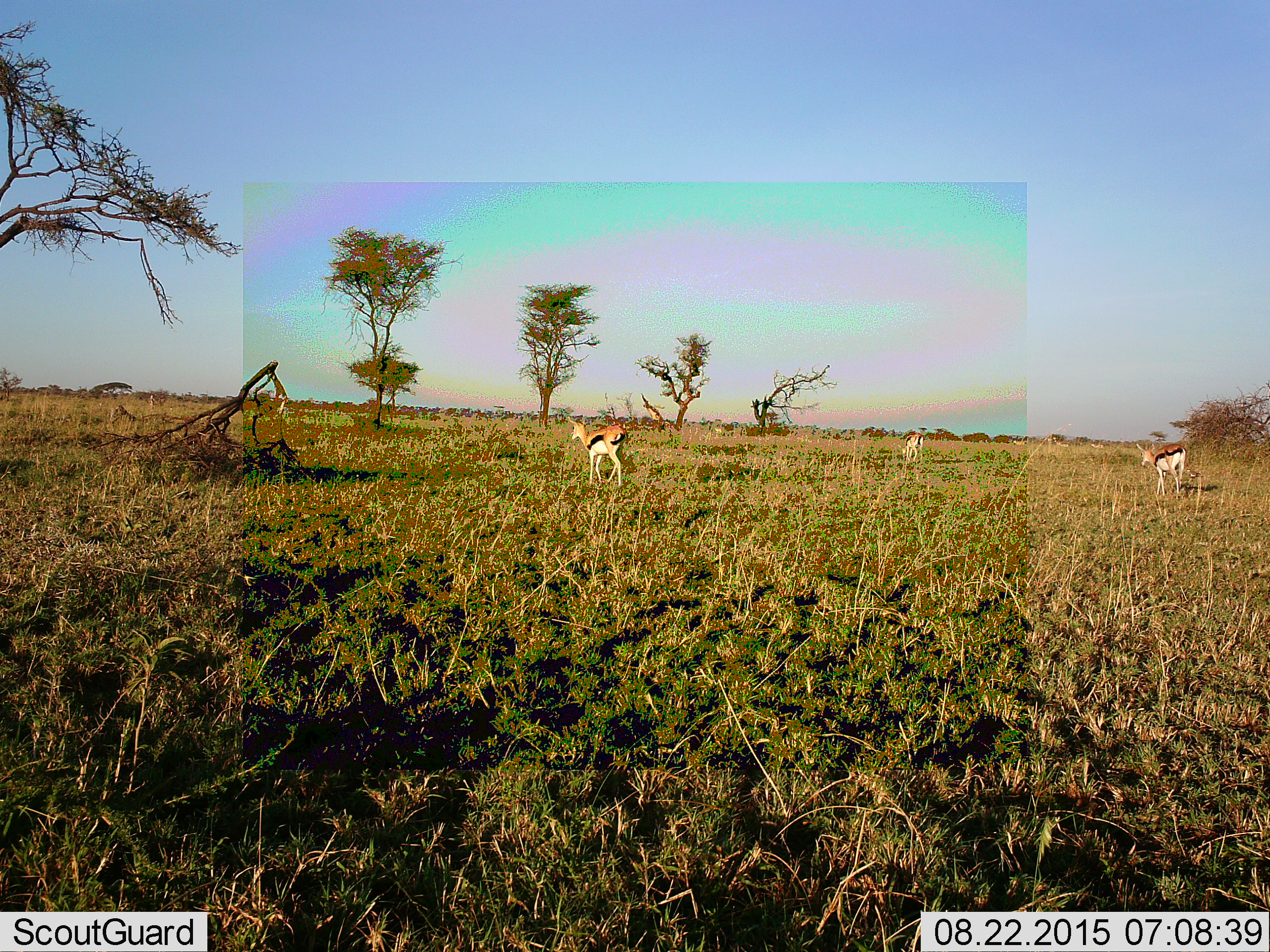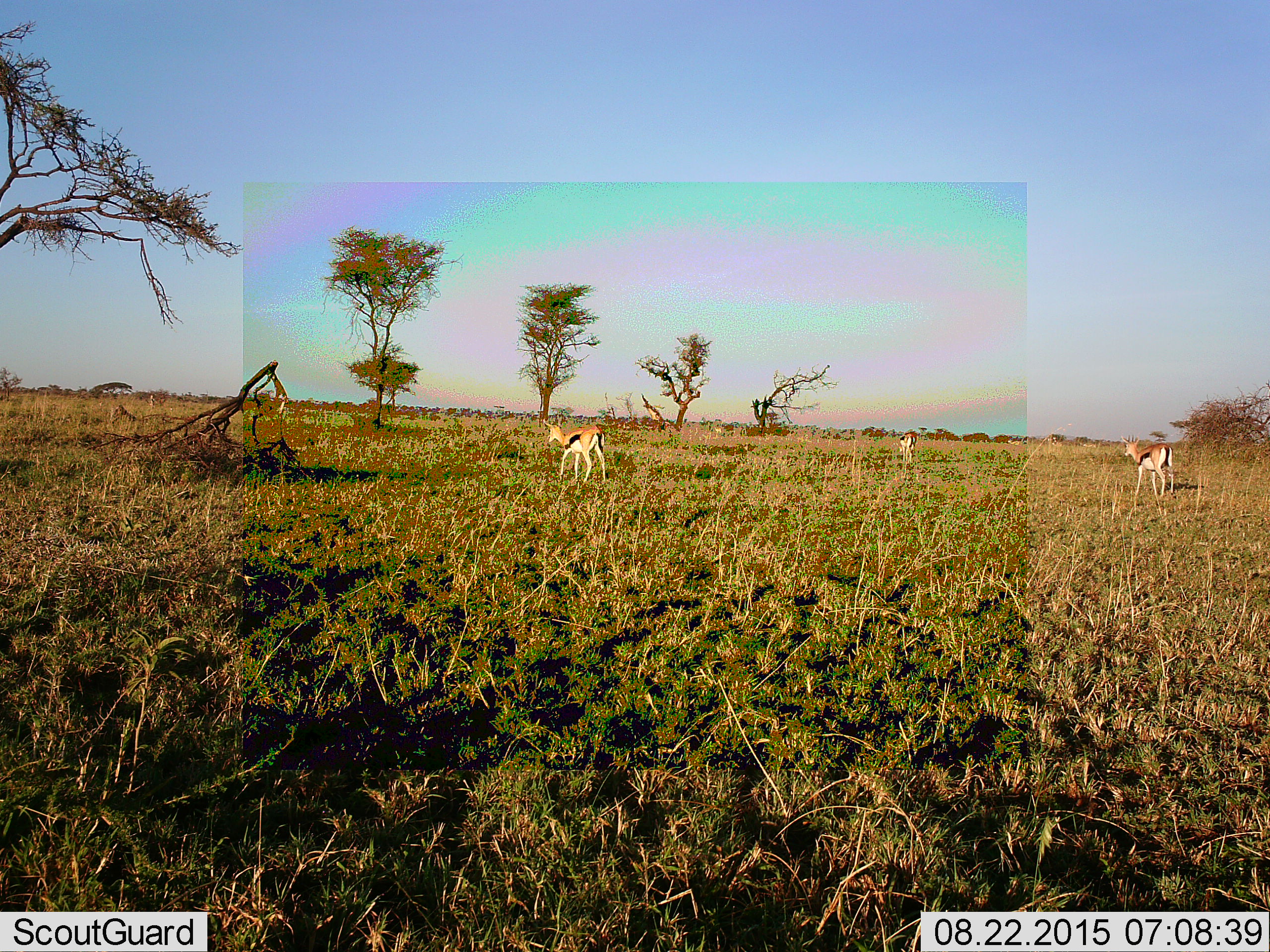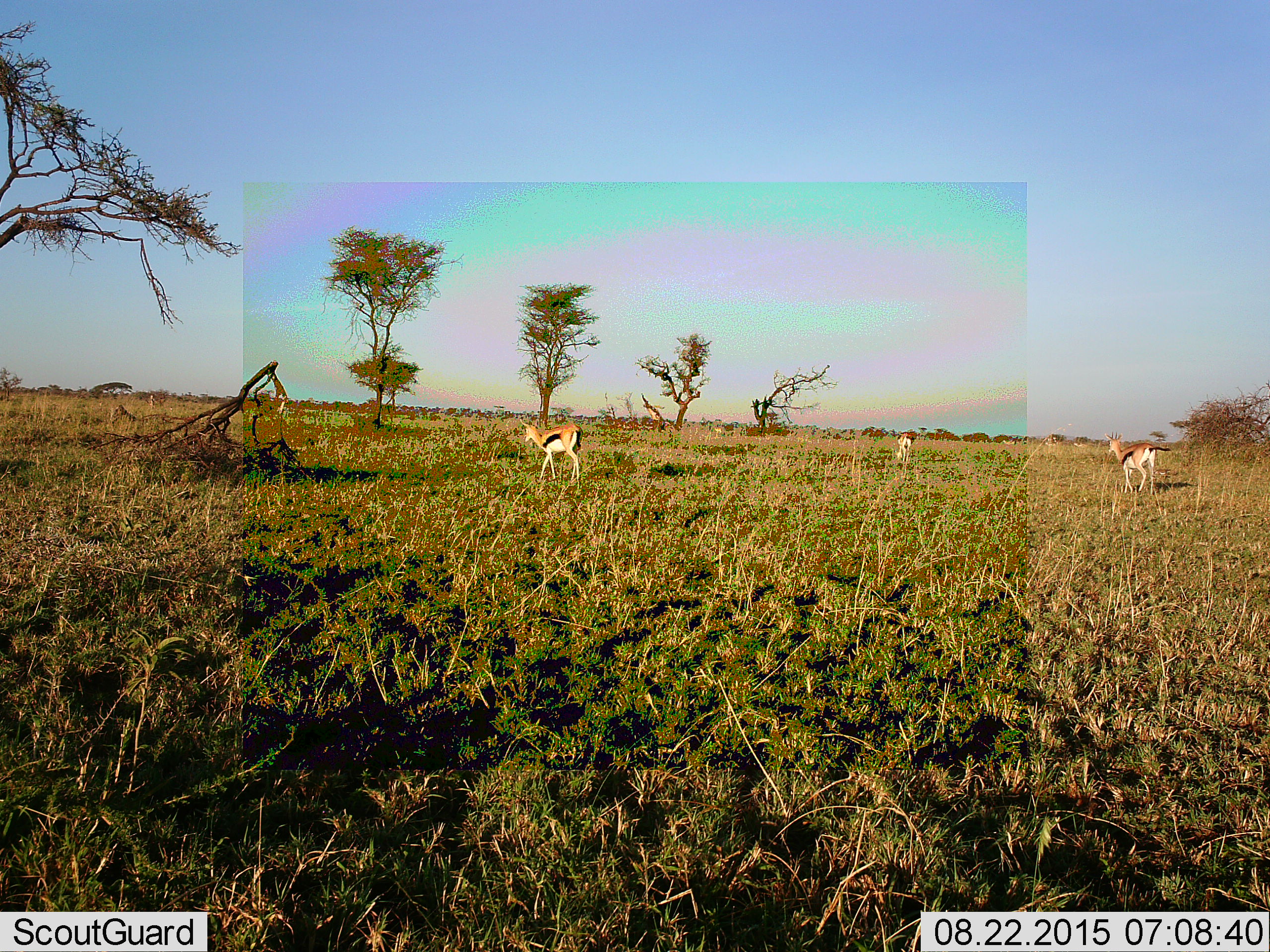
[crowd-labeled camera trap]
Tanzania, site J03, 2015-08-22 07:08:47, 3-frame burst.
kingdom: Animalia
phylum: Chordata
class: Mammalia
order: Artiodactyla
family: Bovidae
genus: Eudorcas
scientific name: Eudorcas thomsonii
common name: thomson's gazelle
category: gazellethomsons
Gazellethomsons (thomson's gazelle) (Eudorcas thomsonii), count 6. Behavior (volunteer vote fractions): standing 30%, resting 0%, moving 90%, interacting 0%. Young present (vote fraction): 0%. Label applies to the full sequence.